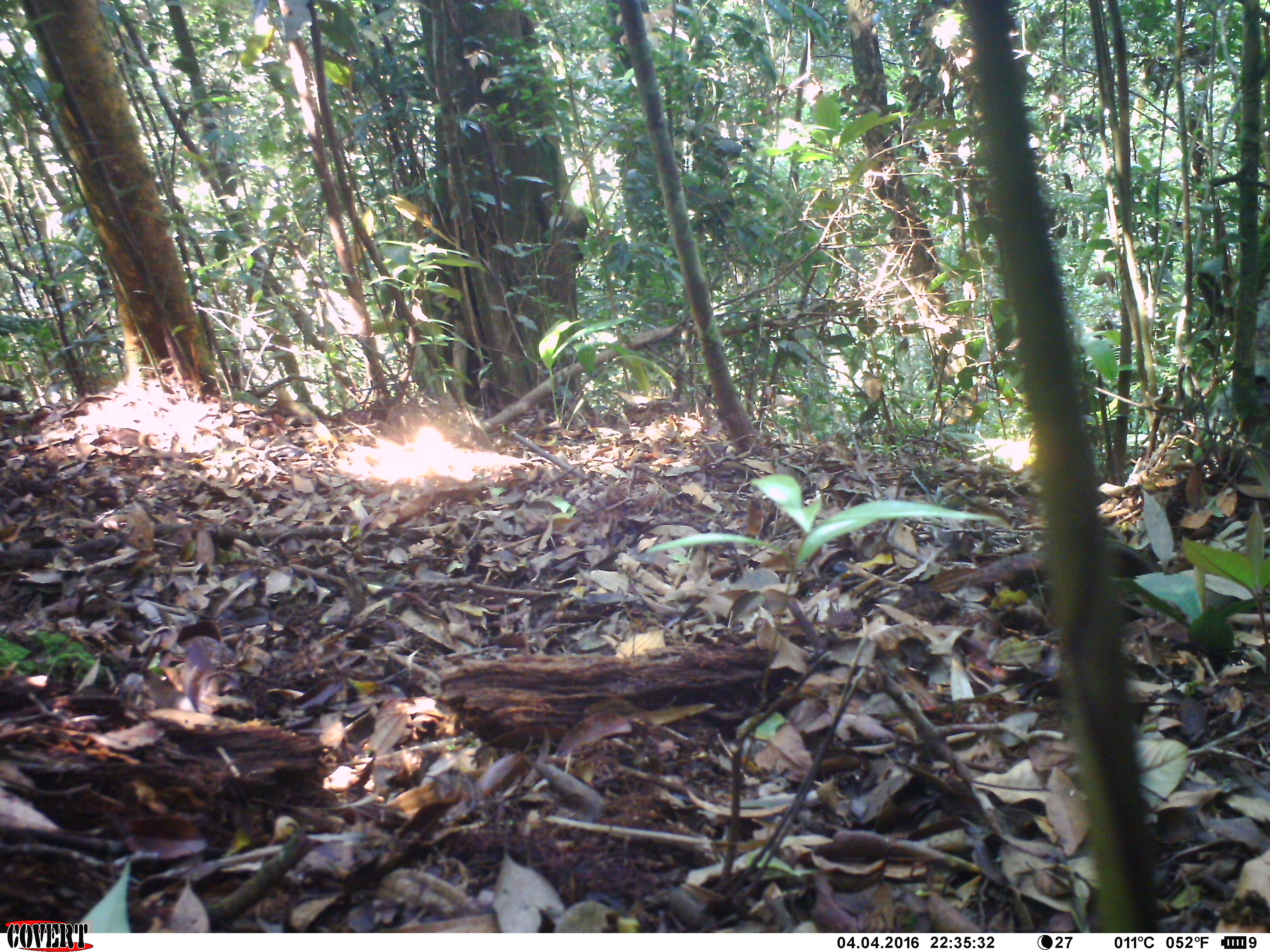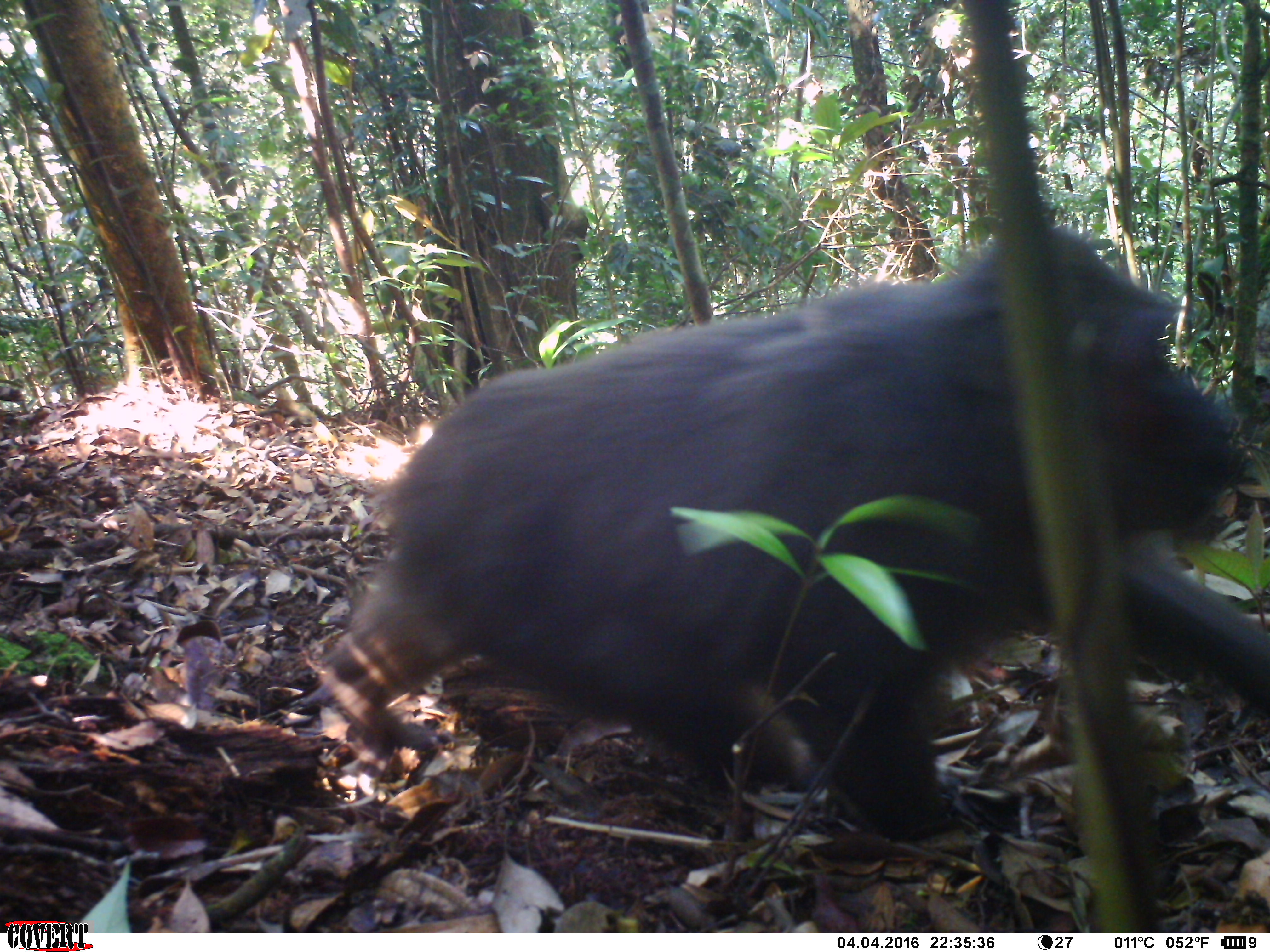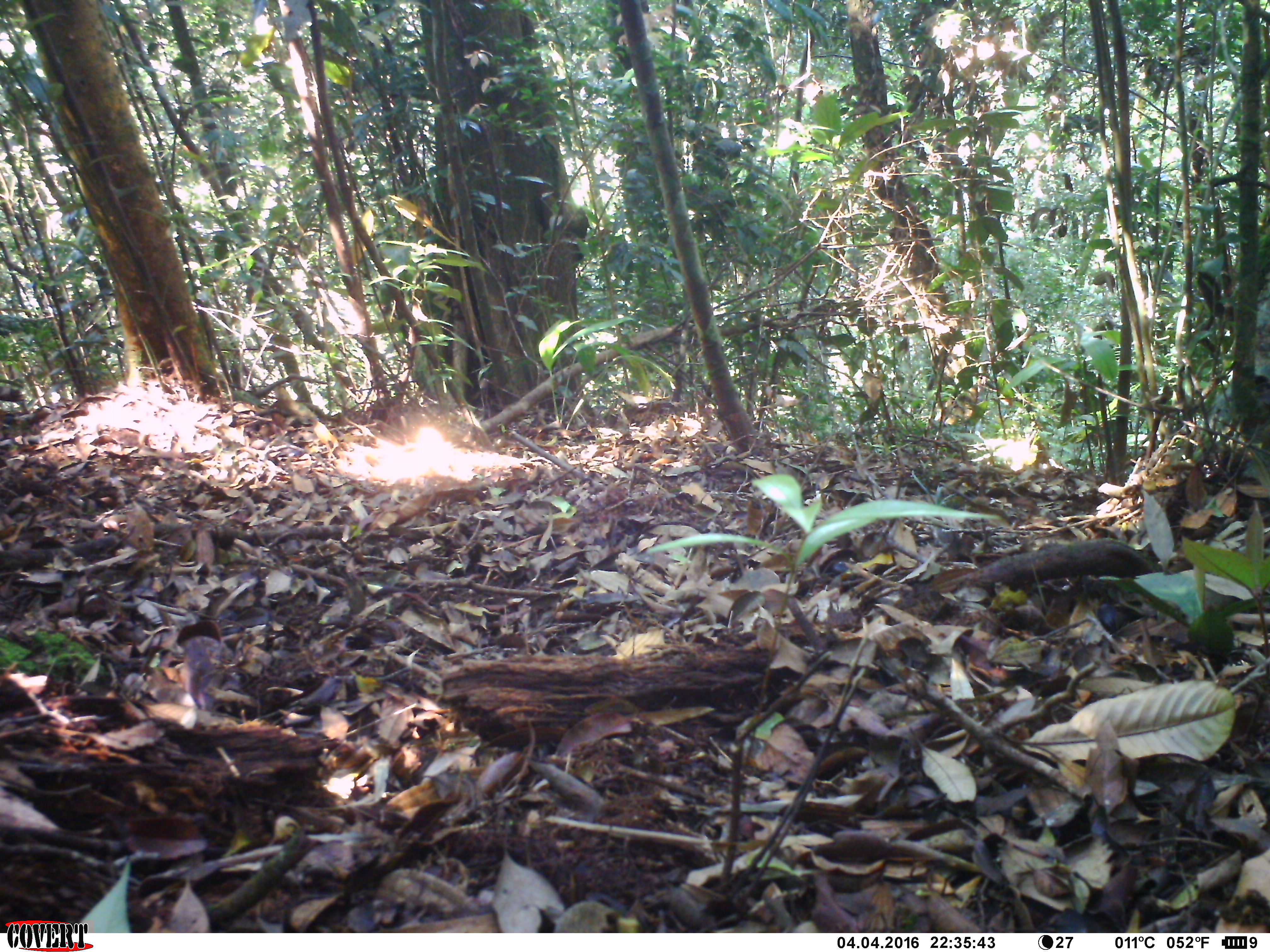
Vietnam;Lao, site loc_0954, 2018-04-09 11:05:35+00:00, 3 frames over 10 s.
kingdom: Animalia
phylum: Chordata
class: Mammalia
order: Primates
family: Cercopithecidae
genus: Macaca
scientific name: Macaca arctoides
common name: stump-tailed macaque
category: stump tailed macaque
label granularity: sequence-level